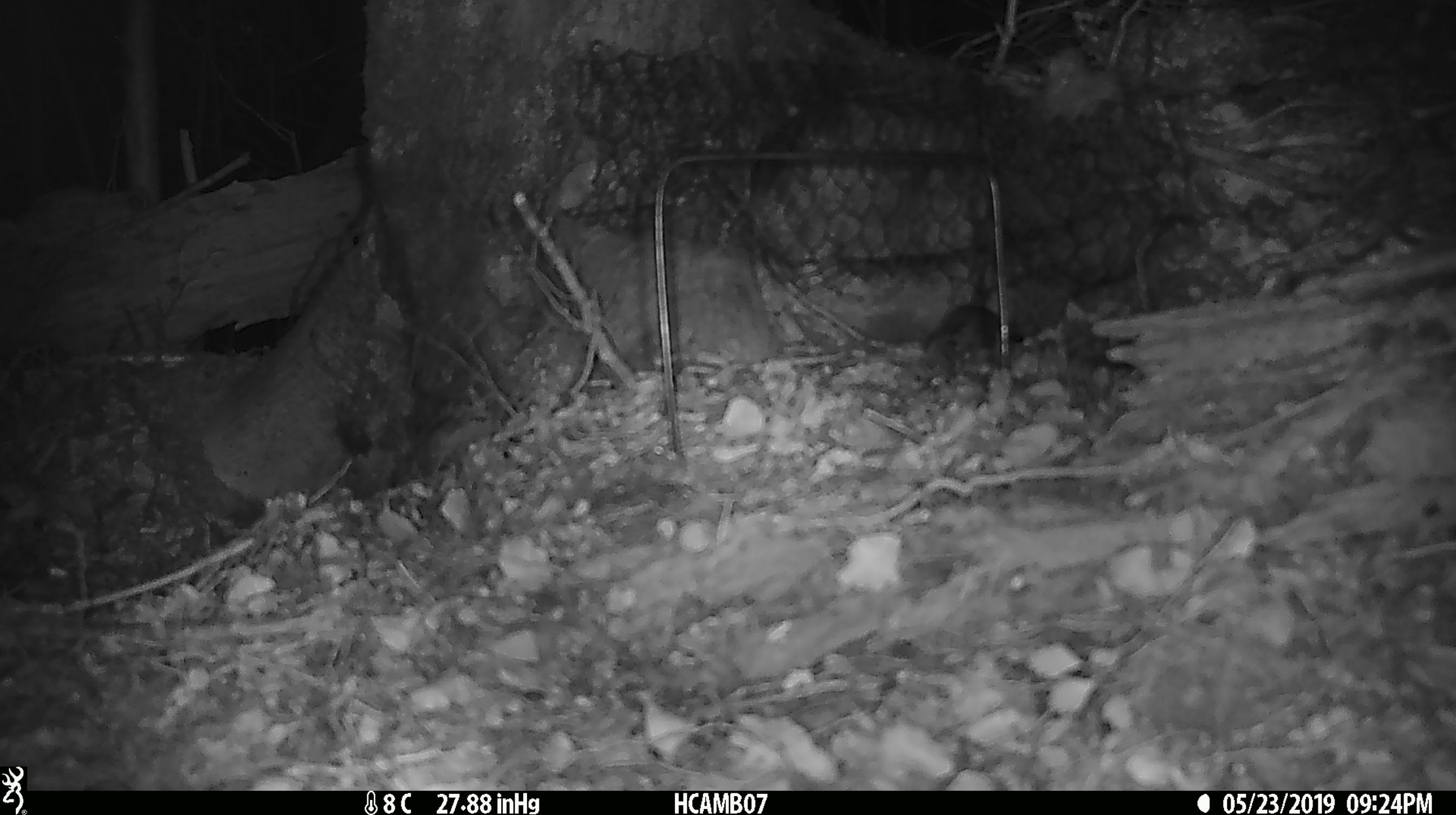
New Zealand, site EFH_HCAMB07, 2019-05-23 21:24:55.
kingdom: Animalia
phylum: Chordata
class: Mammalia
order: Rodentia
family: Muridae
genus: Mus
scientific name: Mus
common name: mouse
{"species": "mouse (Mus)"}